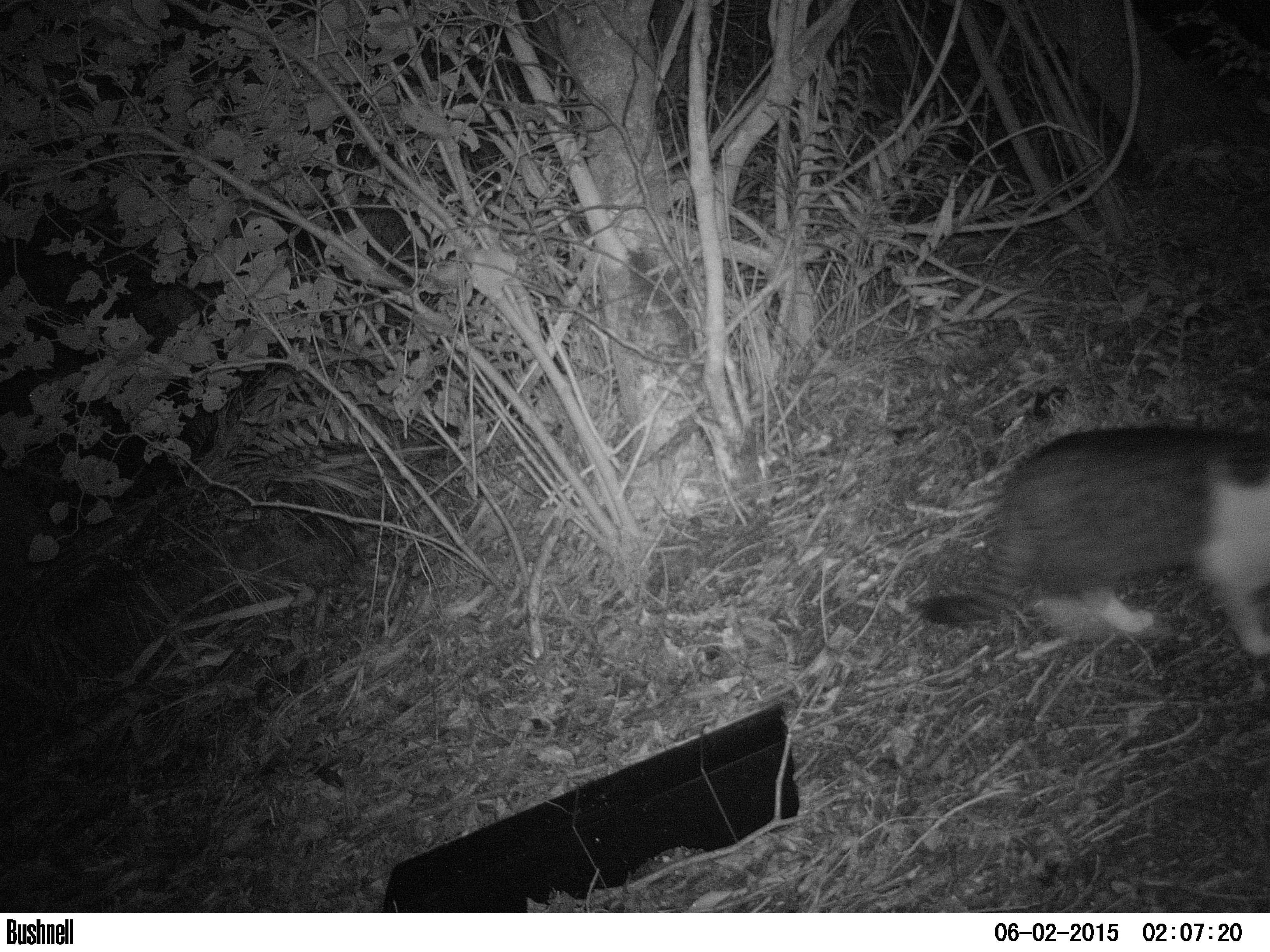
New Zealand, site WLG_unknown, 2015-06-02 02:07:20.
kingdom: Animalia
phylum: Chordata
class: Mammalia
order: Carnivora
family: Felidae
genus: Felis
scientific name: Felis catus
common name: domestic cat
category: cat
Cat (domestic cat) (Felis catus).